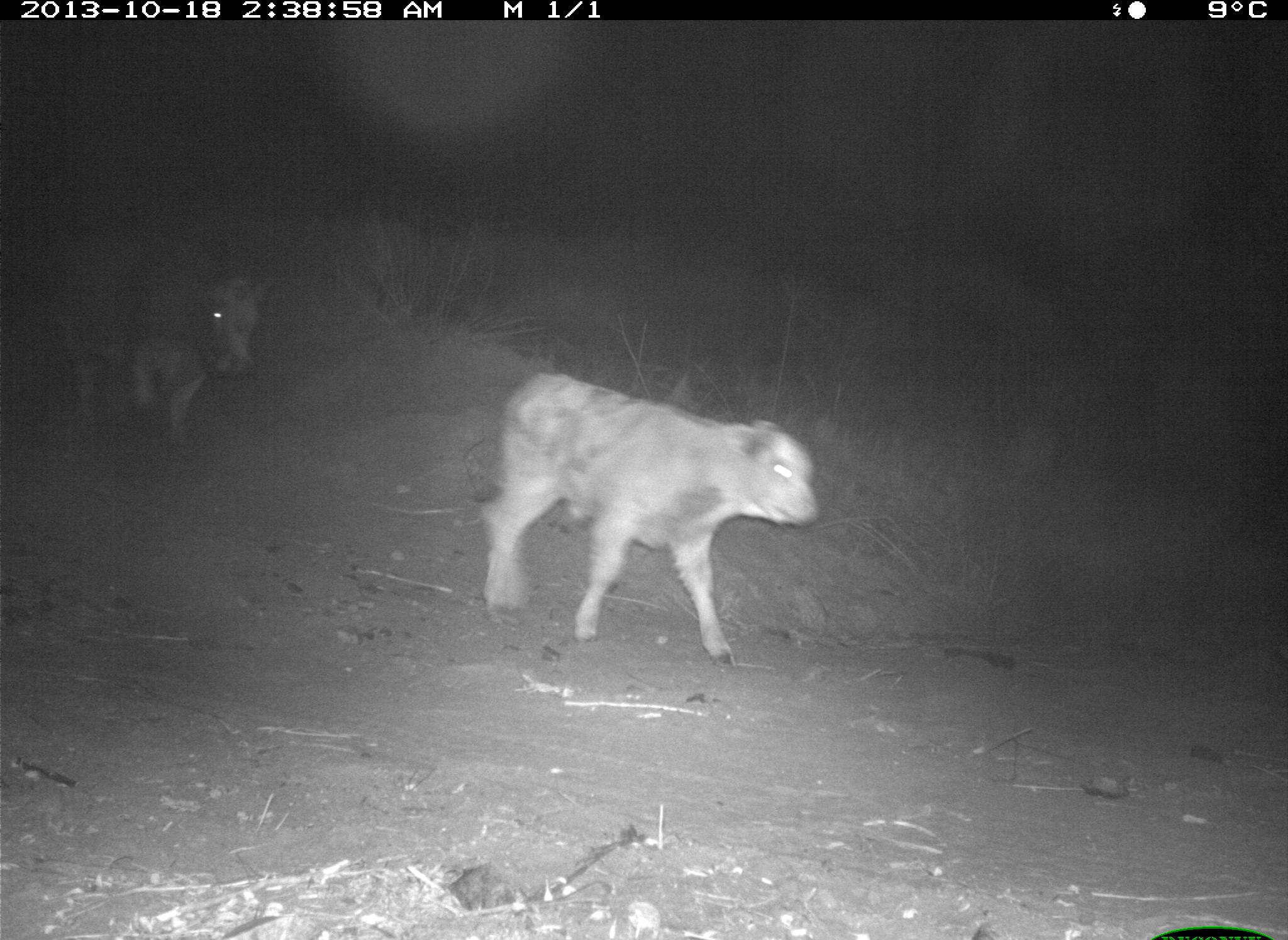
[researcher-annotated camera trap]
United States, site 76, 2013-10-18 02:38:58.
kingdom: Animalia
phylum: Chordata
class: Mammalia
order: Artiodactyla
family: Bovidae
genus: Bos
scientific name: Bos taurus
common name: cow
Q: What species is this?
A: Cow (Bos taurus).